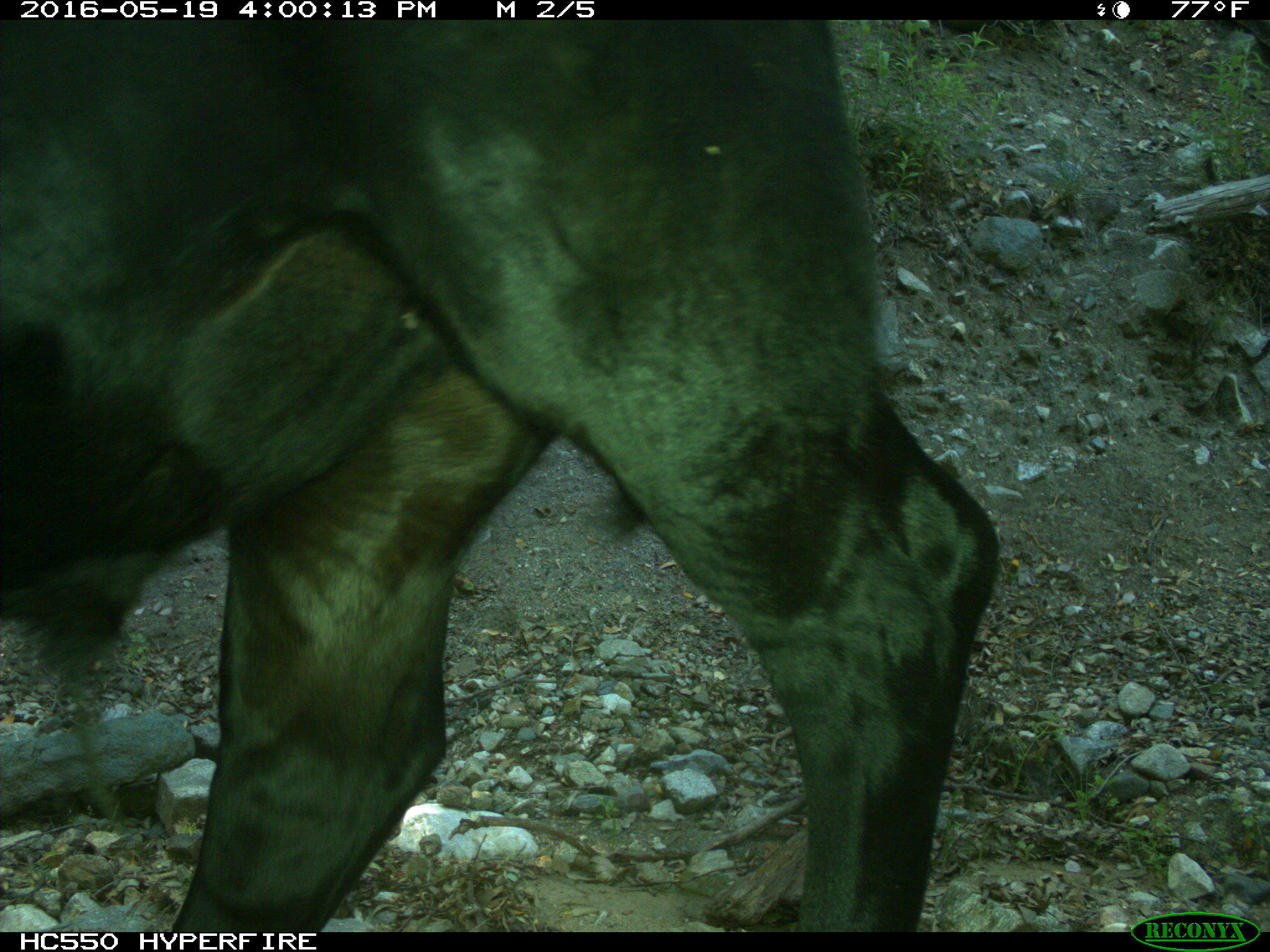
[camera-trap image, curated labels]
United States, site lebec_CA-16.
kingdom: Animalia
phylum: Chordata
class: Mammalia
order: Artiodactyla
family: Bovidae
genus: Bos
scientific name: Bos taurus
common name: domestic cow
Bos taurus (domestic cow).